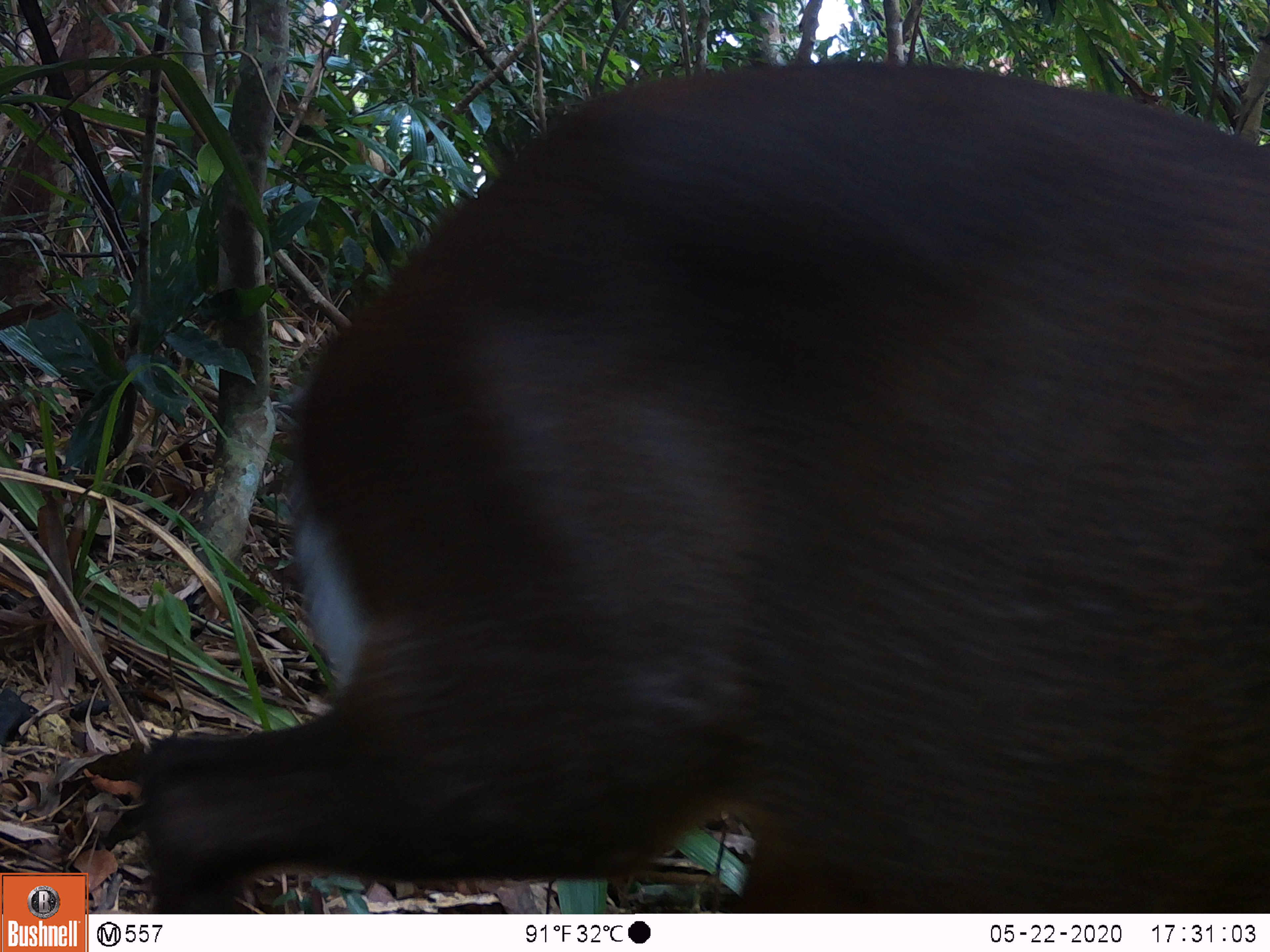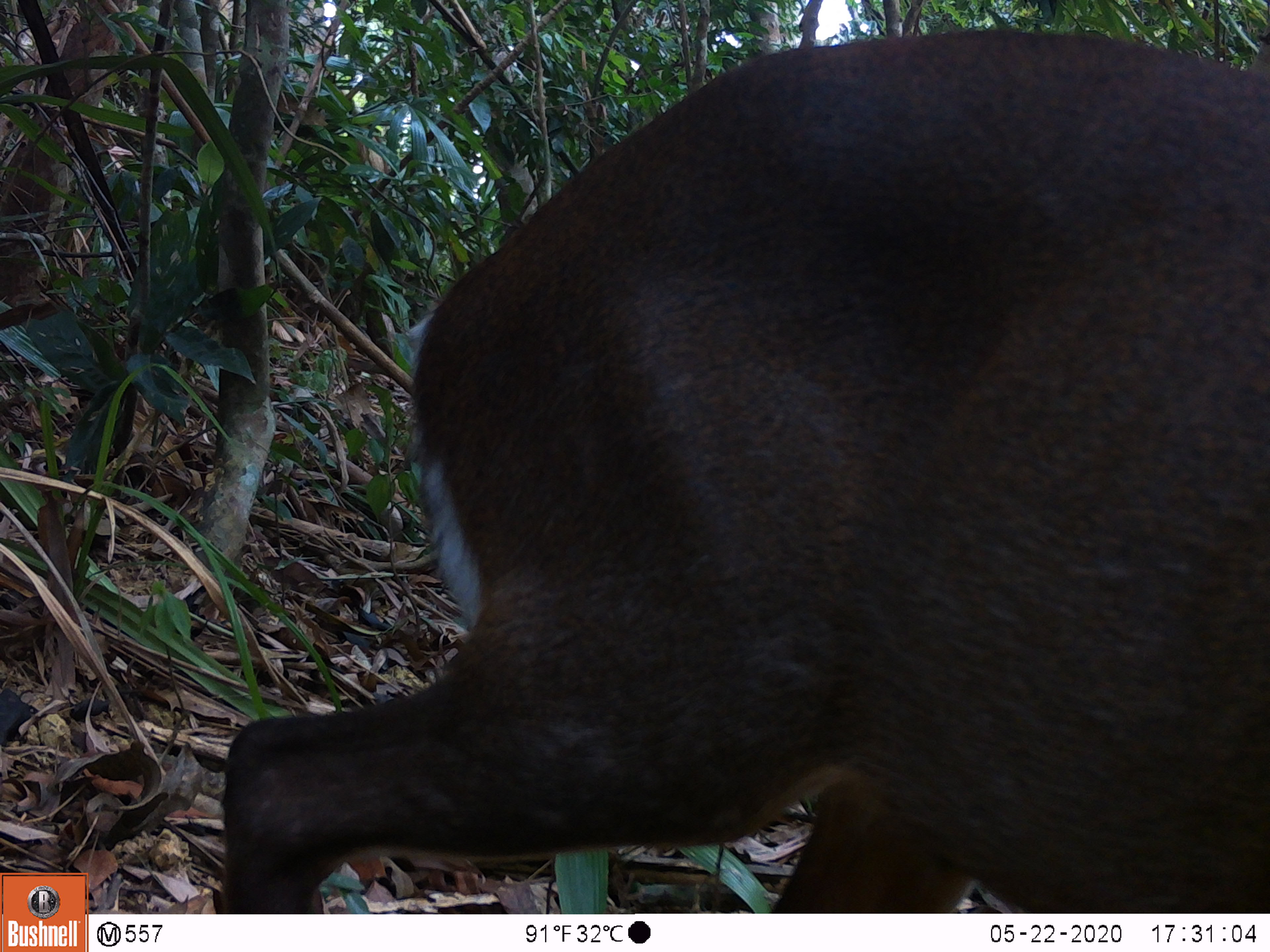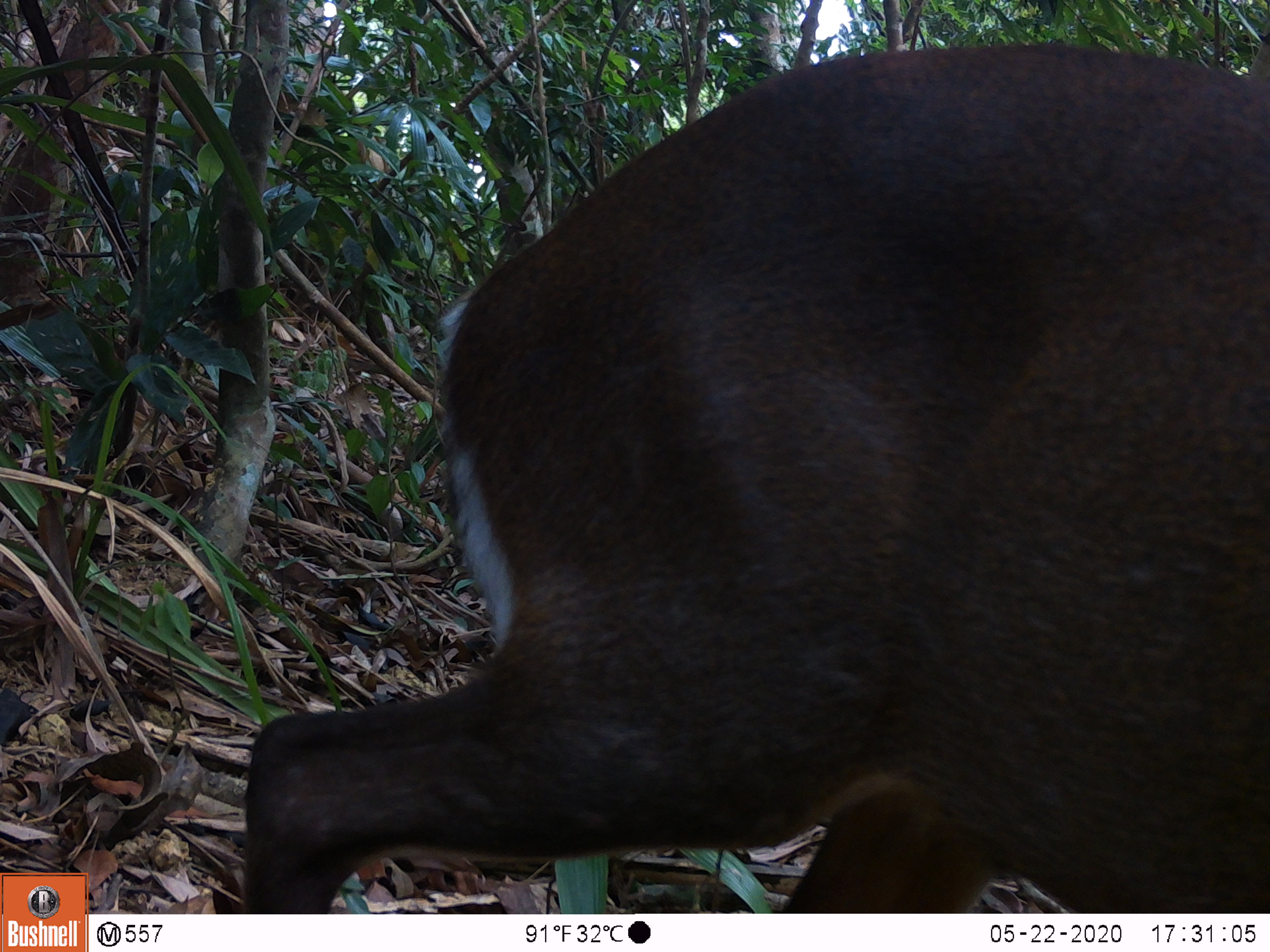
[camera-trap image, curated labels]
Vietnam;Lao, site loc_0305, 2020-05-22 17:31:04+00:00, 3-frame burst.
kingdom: Animalia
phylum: Chordata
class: Mammalia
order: Artiodactyla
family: Cervidae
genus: Muntiacus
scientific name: Muntiacus rooseveltorum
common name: roosevelt's muntjac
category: roosevelts muntjac group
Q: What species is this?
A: Roosevelts muntjac group (roosevelt's muntjac) (Muntiacus rooseveltorum).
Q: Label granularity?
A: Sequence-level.